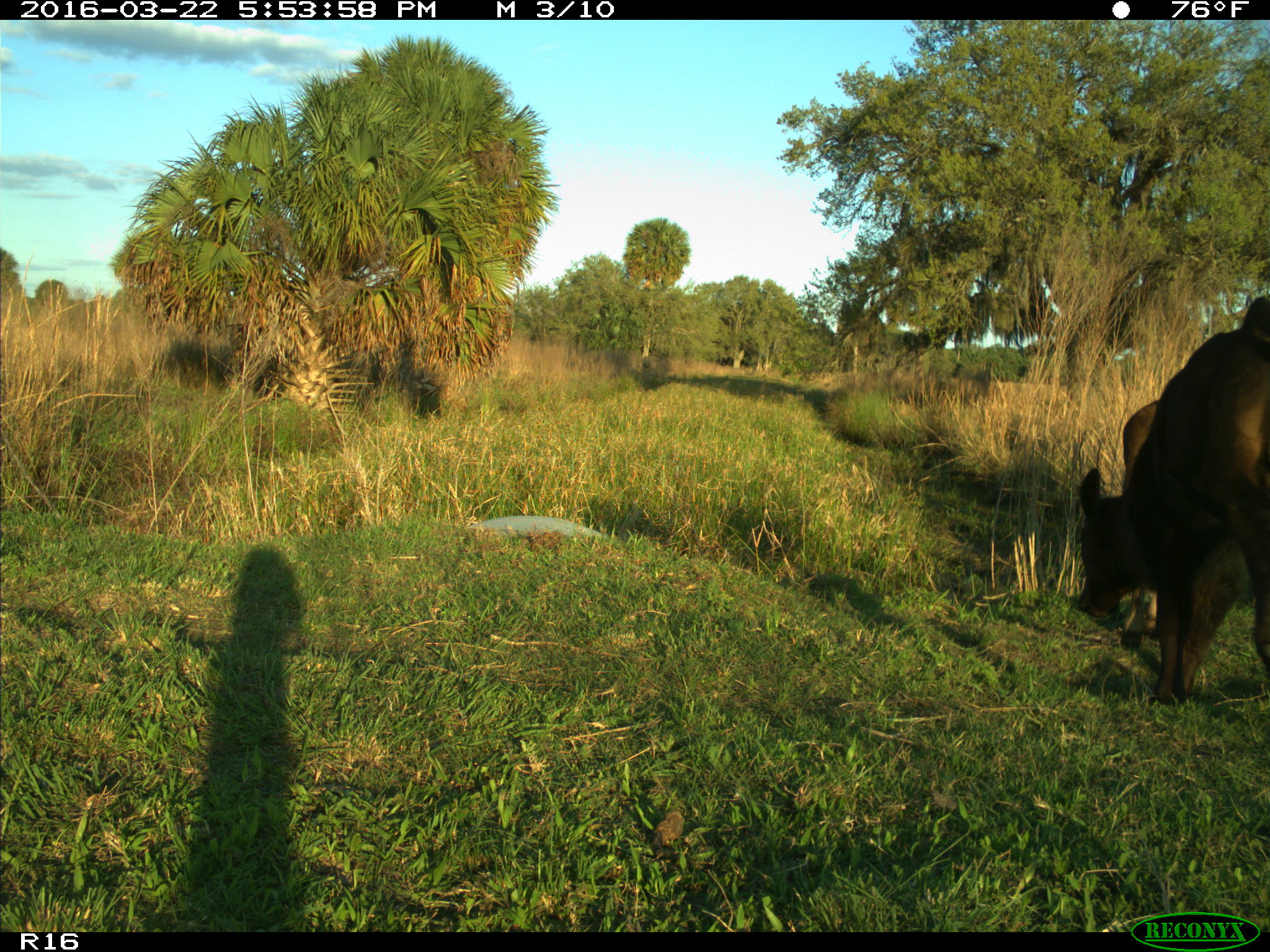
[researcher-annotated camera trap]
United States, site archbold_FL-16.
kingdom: Animalia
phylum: Chordata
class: Mammalia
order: Artiodactyla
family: Bovidae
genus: Bos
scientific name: Bos taurus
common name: domestic cow